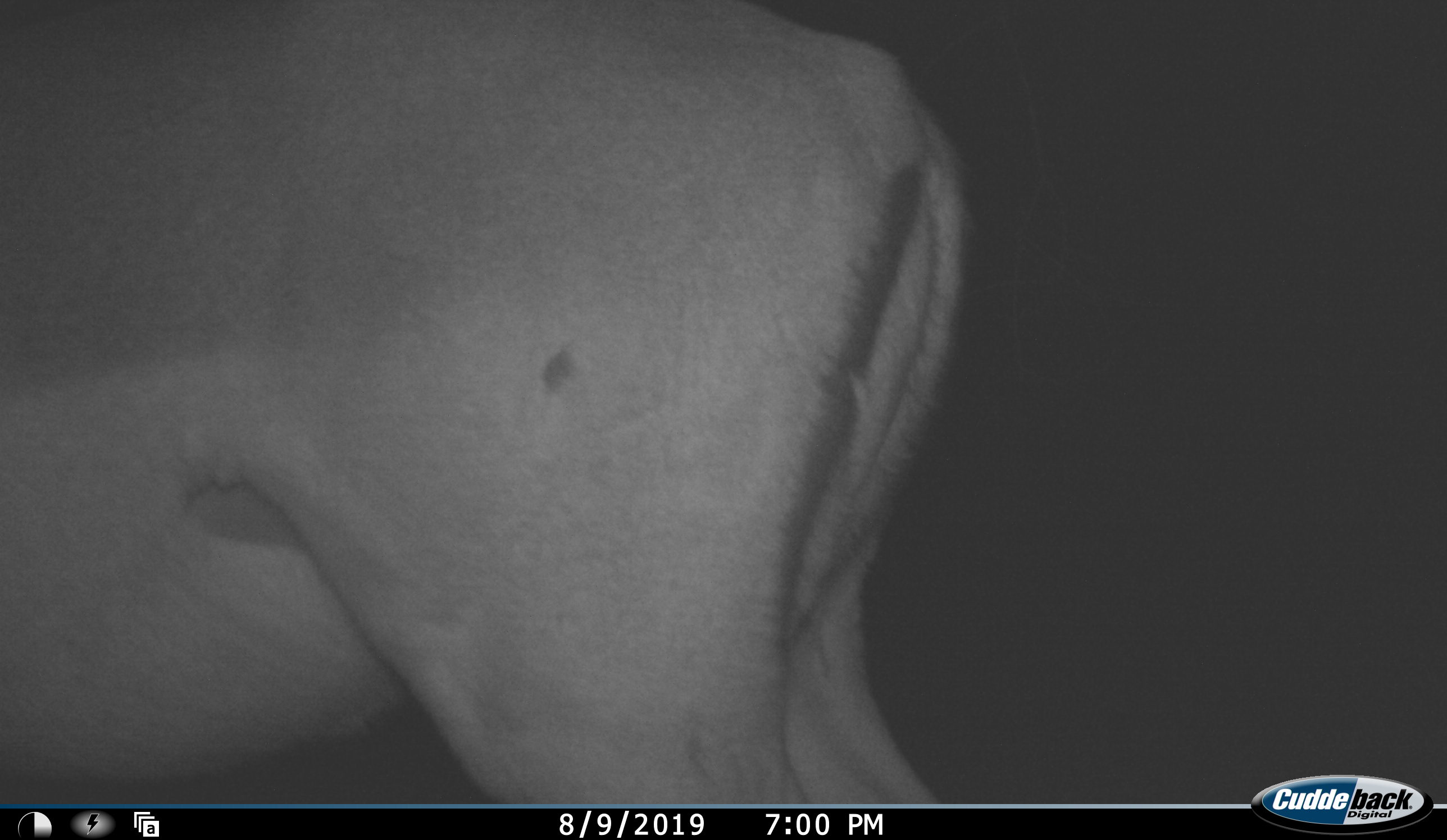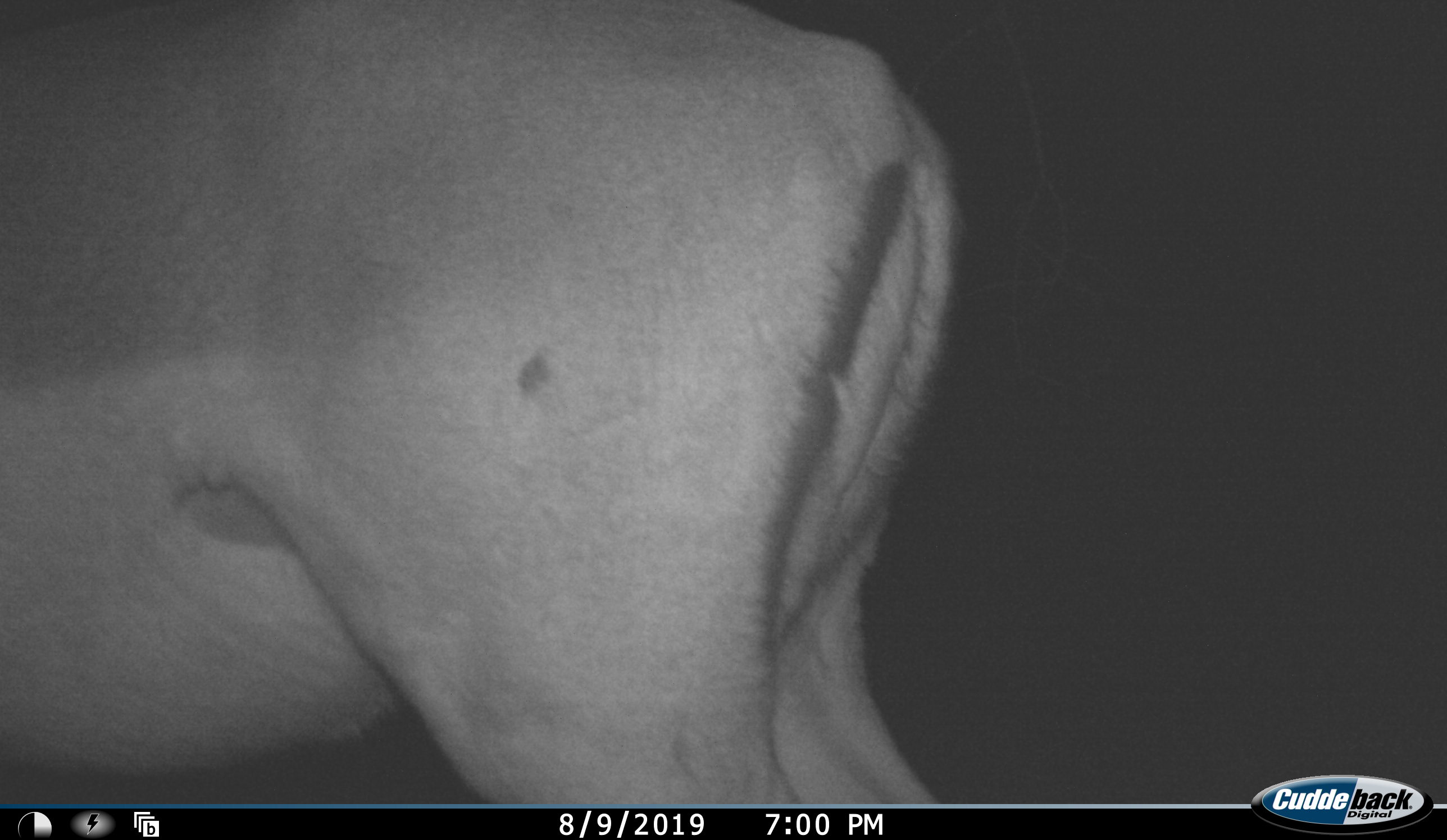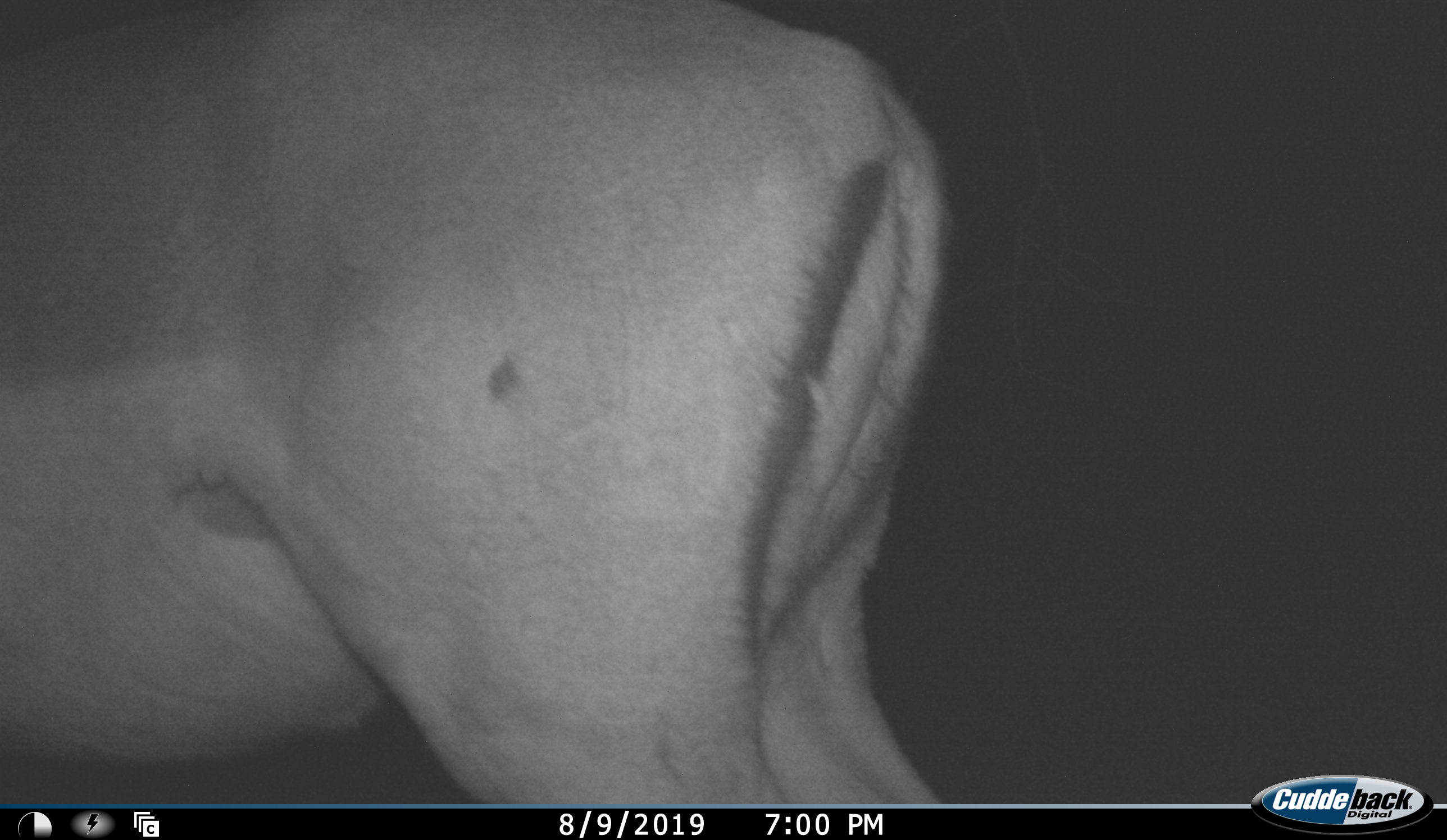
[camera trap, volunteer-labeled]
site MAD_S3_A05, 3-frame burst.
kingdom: Animalia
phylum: Chordata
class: Mammalia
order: Artiodactyla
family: Bovidae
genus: Aepyceros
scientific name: Aepyceros melampus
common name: impala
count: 1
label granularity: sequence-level